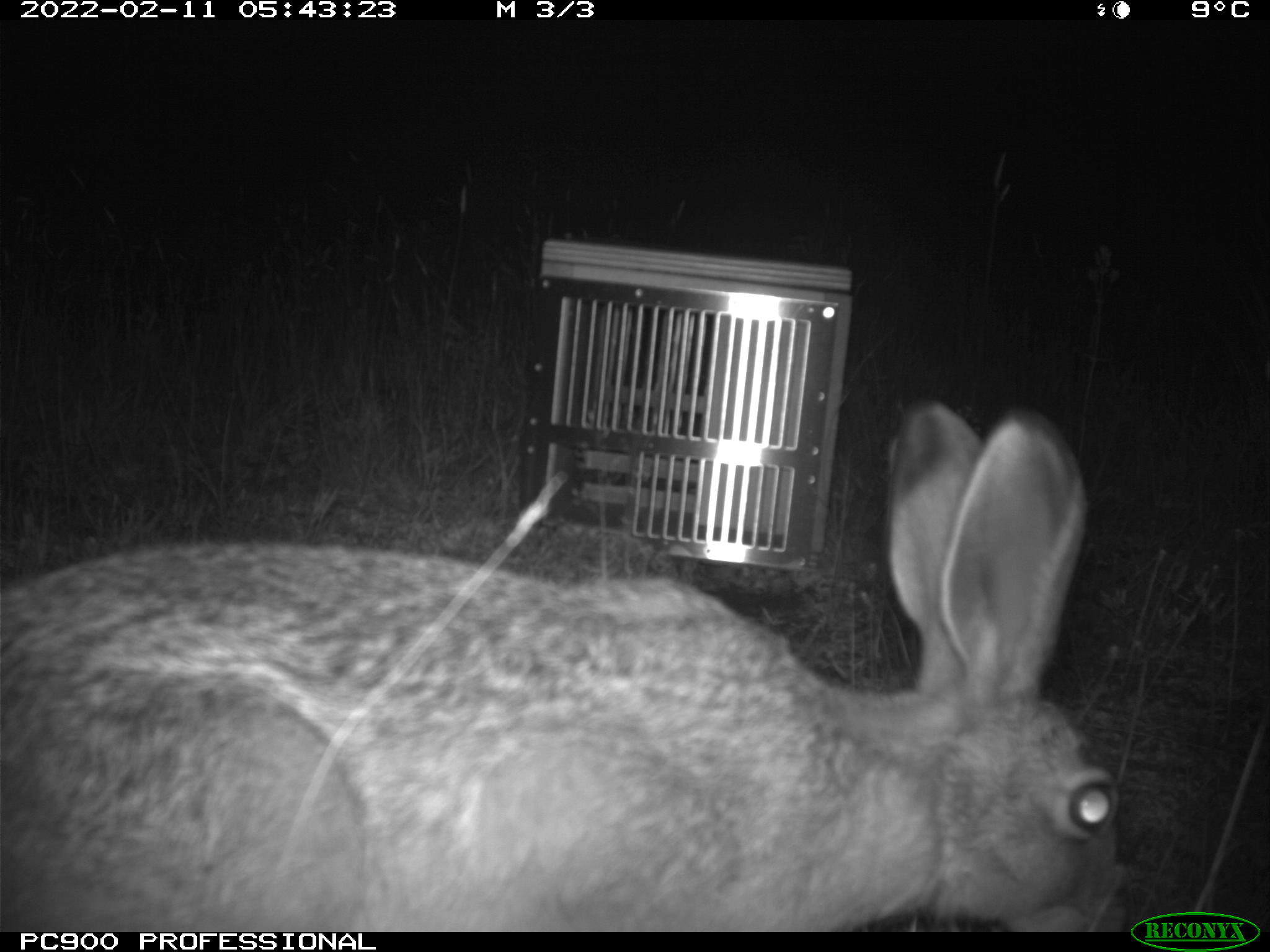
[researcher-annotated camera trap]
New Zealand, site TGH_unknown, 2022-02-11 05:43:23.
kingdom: Animalia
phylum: Chordata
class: Mammalia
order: Lagomorpha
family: Leporidae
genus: Lepus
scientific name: Lepus europaeus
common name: brown hare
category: hare